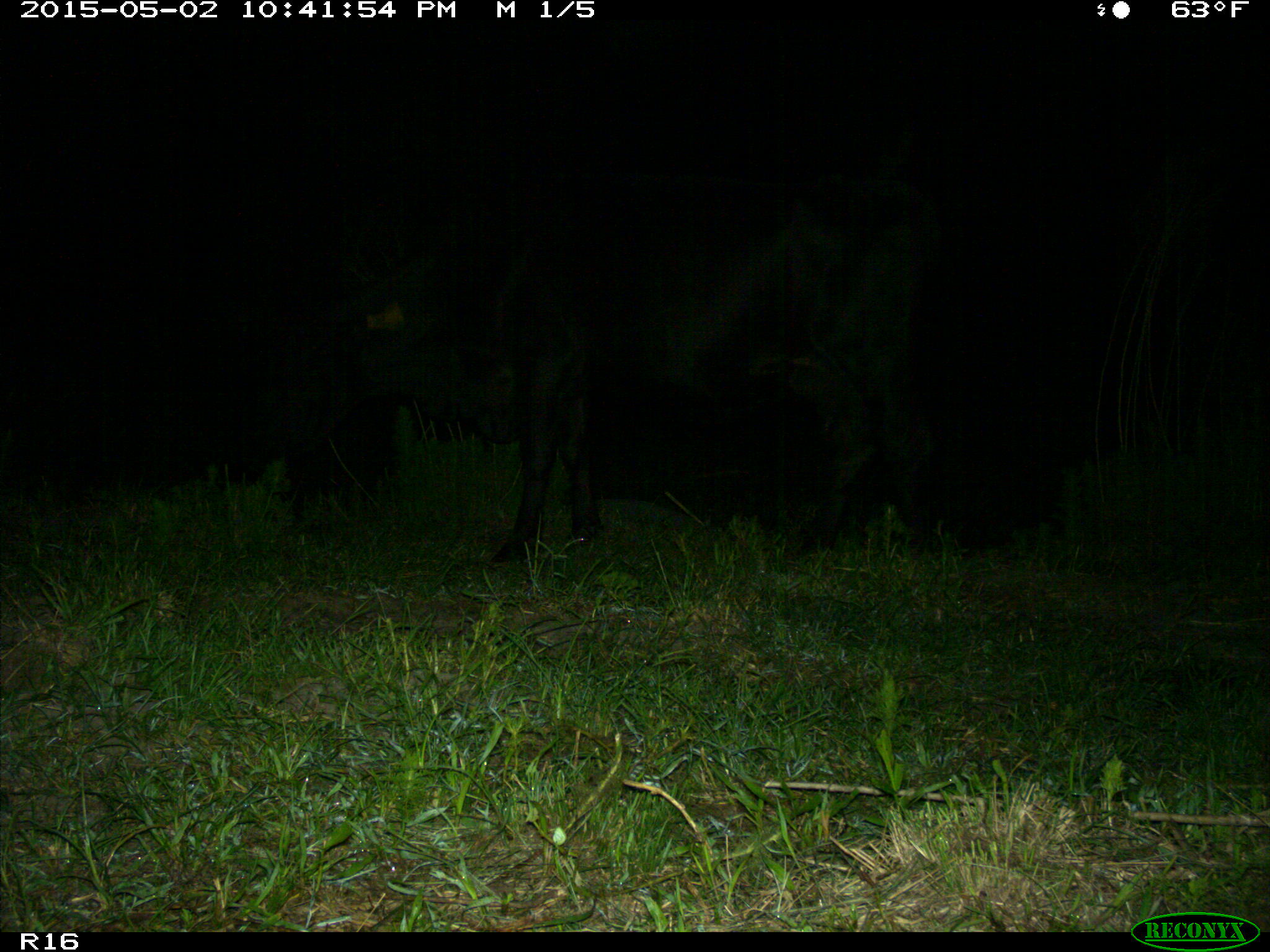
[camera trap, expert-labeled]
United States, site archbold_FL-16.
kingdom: Animalia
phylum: Chordata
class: Mammalia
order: Artiodactyla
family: Bovidae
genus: Bos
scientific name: Bos taurus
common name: domestic cow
Bos taurus (domestic cow).